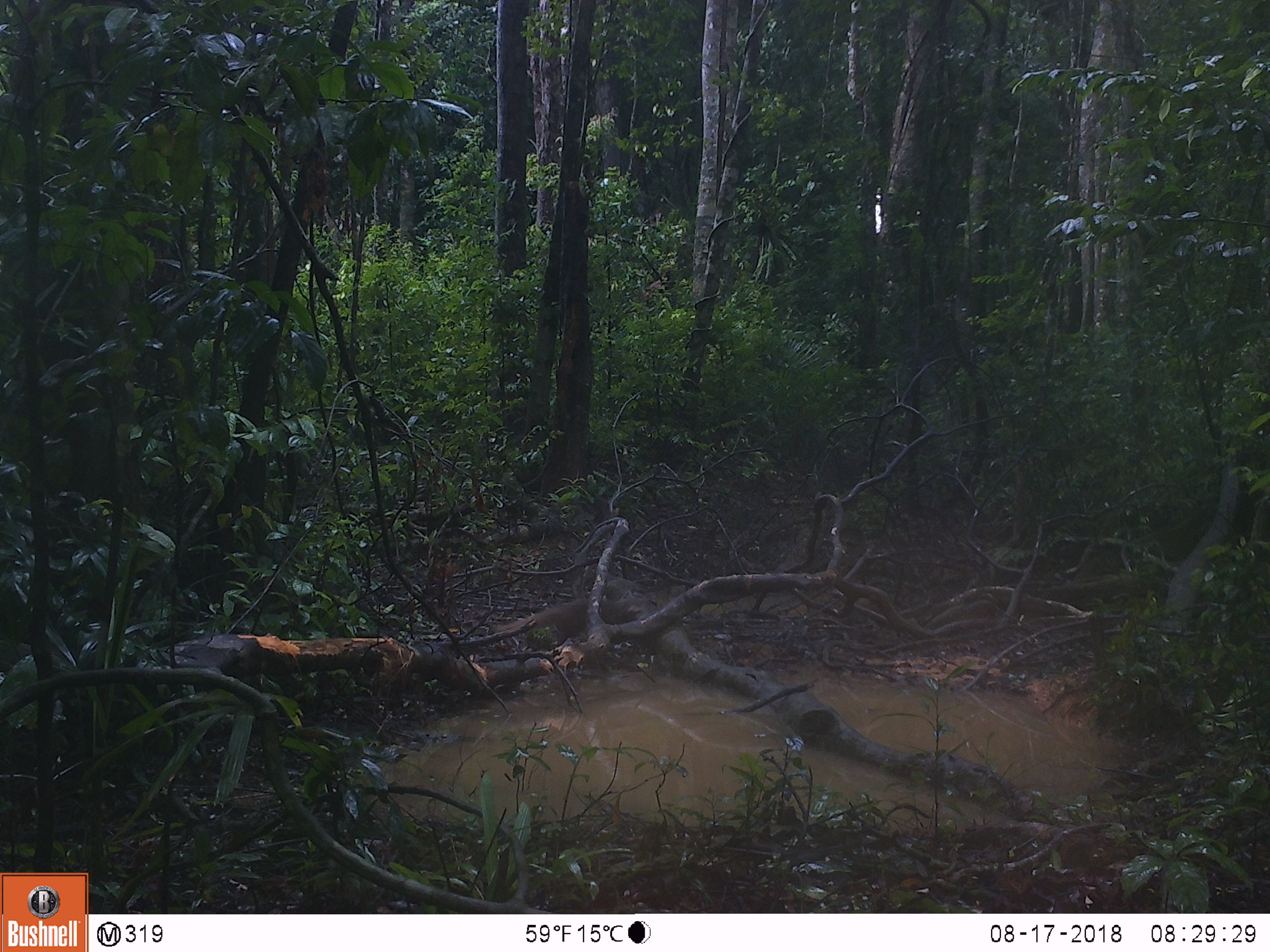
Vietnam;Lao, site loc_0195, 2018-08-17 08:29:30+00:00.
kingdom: Animalia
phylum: Chordata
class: Mammalia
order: Carnivora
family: Herpestidae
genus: Urva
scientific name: Urva urva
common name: crab-eating mongoose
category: crab eating mongoose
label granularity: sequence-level